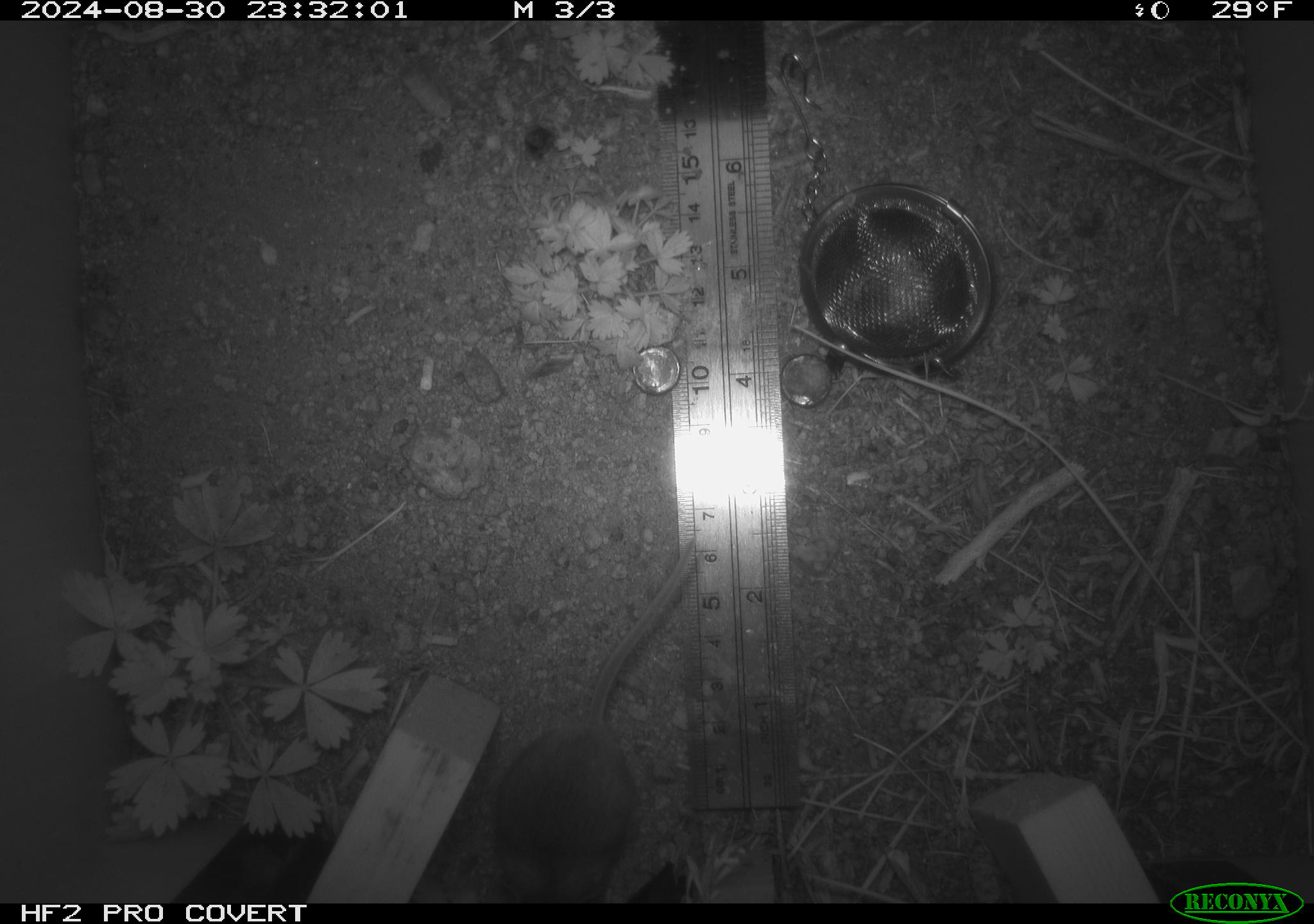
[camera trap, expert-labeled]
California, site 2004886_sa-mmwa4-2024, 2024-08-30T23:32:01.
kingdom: Animalia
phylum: Chordata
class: Mammalia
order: Rodentia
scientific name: Rodentia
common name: mouse species